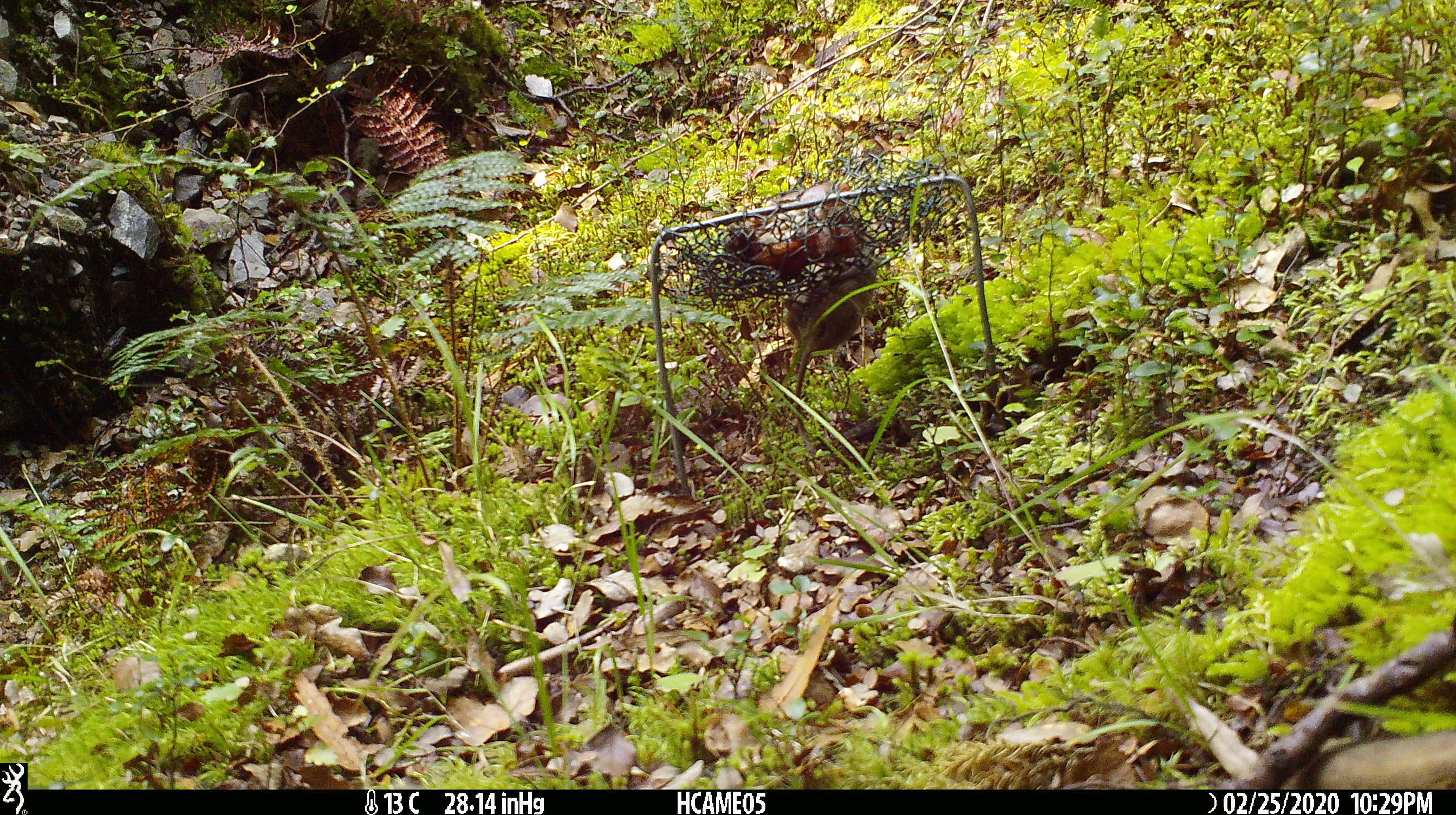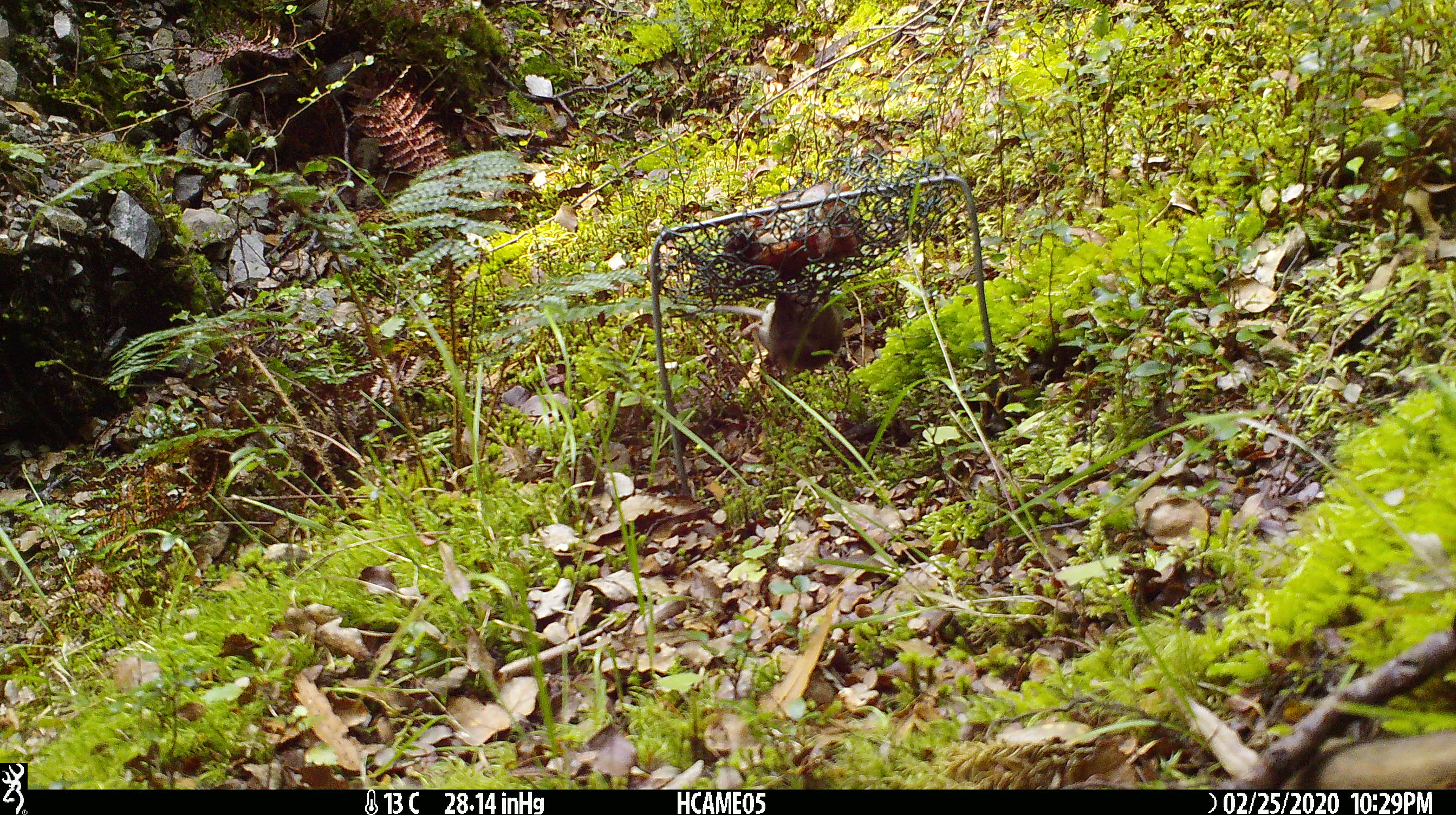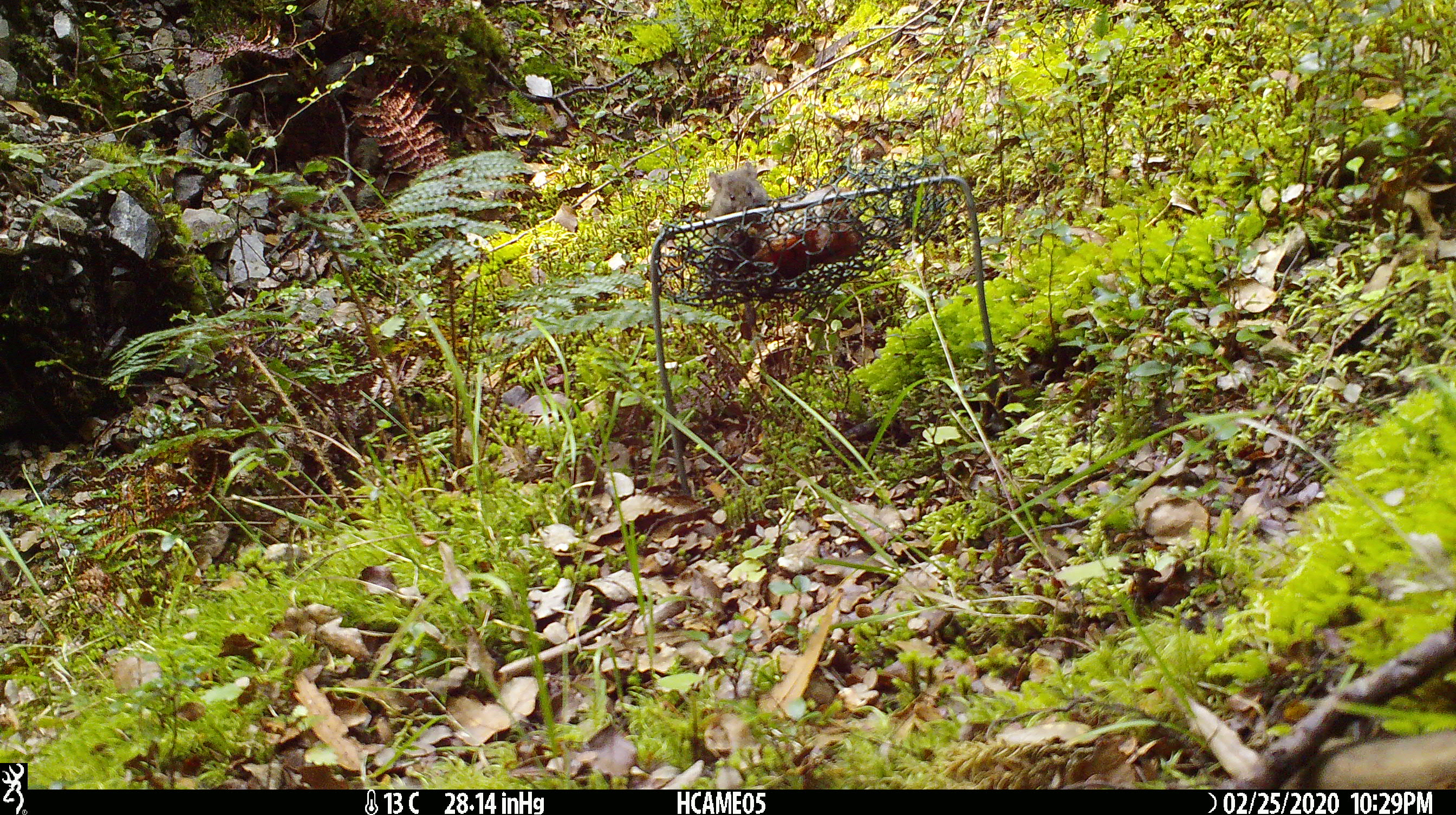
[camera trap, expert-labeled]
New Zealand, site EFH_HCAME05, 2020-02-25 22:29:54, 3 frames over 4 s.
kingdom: Animalia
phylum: Chordata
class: Mammalia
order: Rodentia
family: Muridae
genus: Mus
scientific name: Mus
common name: mouse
Mouse (Mus).